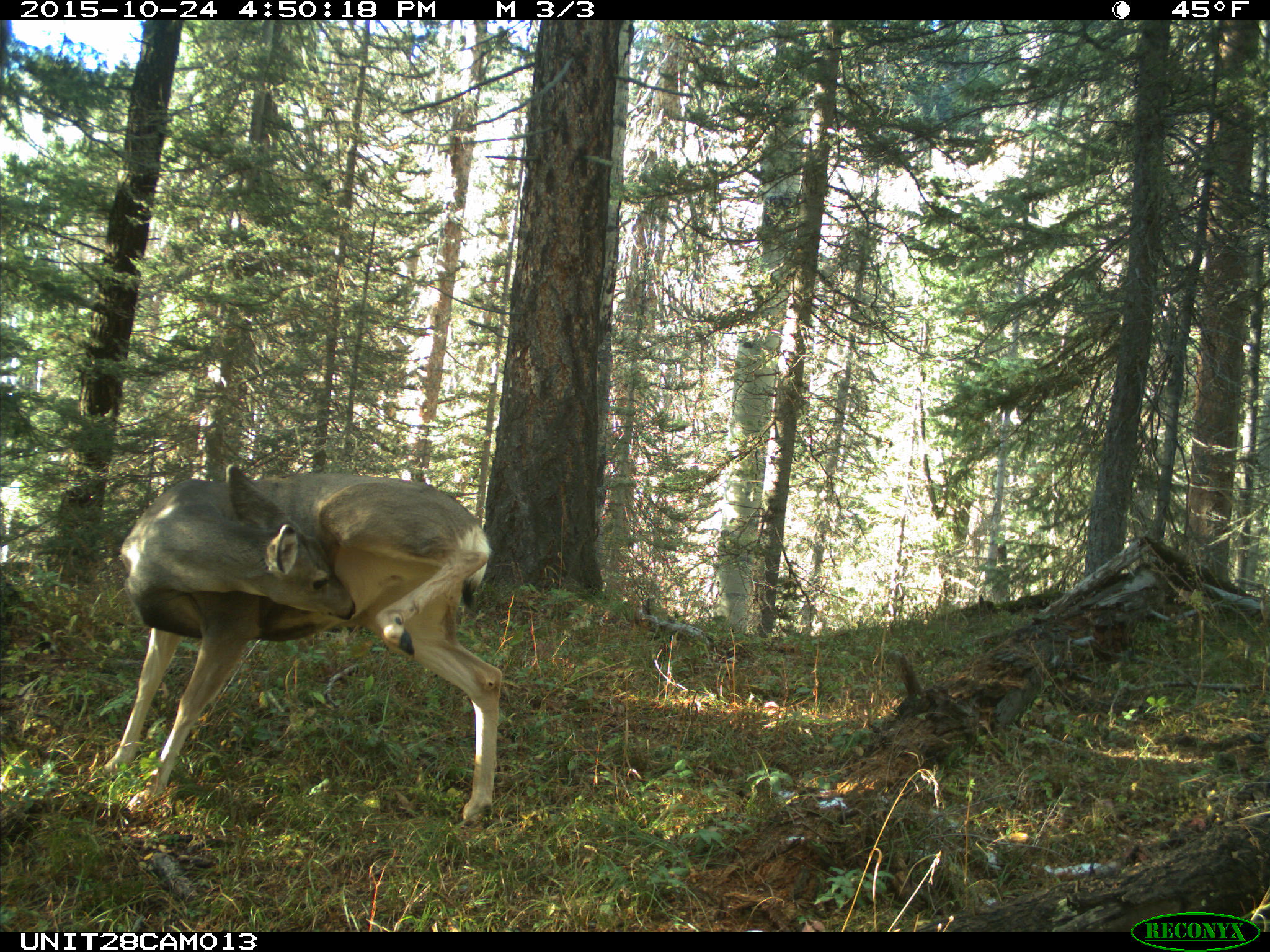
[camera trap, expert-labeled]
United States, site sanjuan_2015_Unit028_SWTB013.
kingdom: Animalia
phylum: Chordata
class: Mammalia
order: Artiodactyla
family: Cervidae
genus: Odocoileus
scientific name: Odocoileus hemionus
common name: mule deer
Odocoileus hemionus (mule deer).